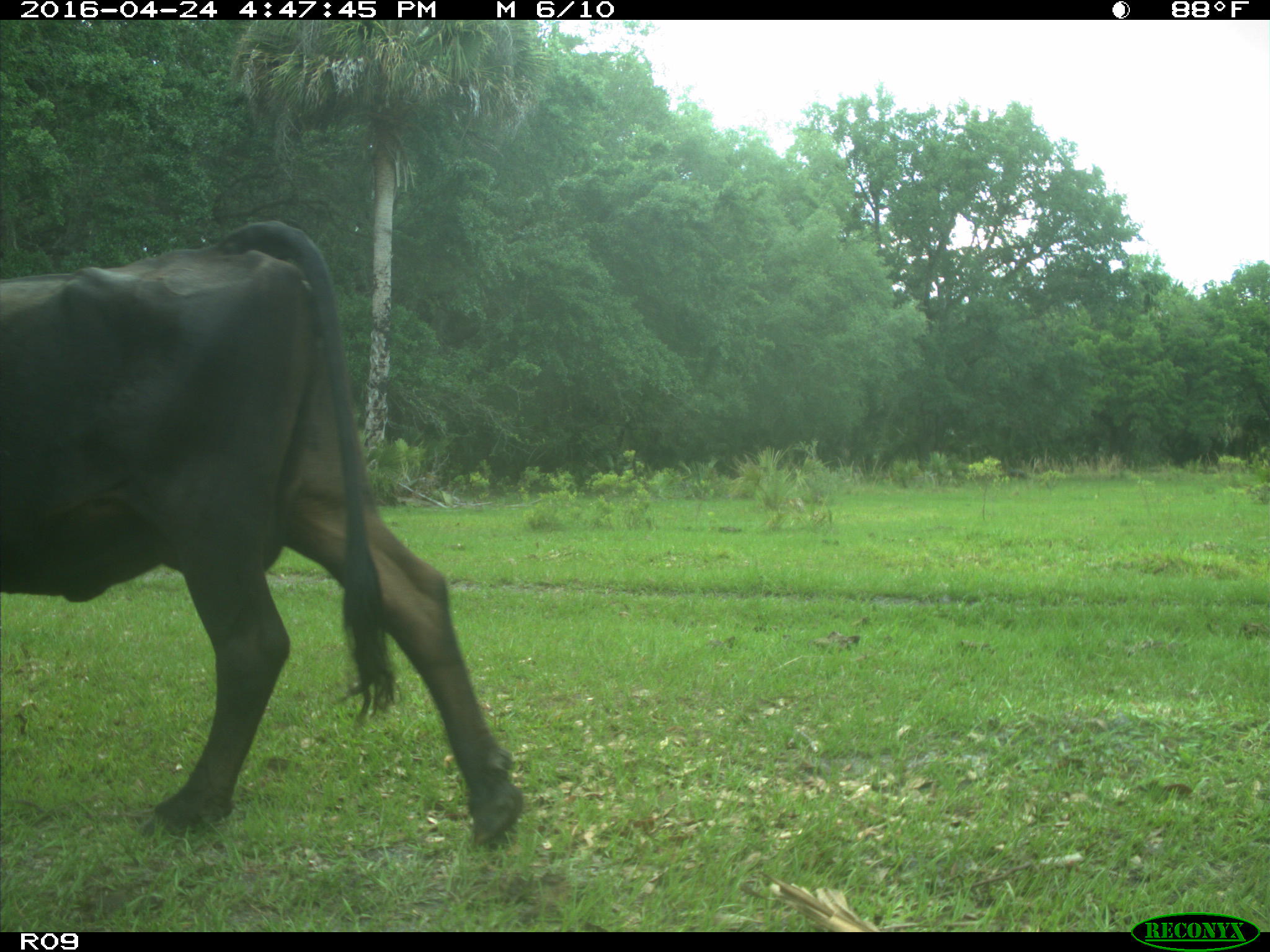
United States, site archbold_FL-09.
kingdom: Animalia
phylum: Chordata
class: Mammalia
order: Artiodactyla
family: Bovidae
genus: Bos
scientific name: Bos taurus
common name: domestic cow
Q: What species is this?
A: Bos taurus (domestic cow).